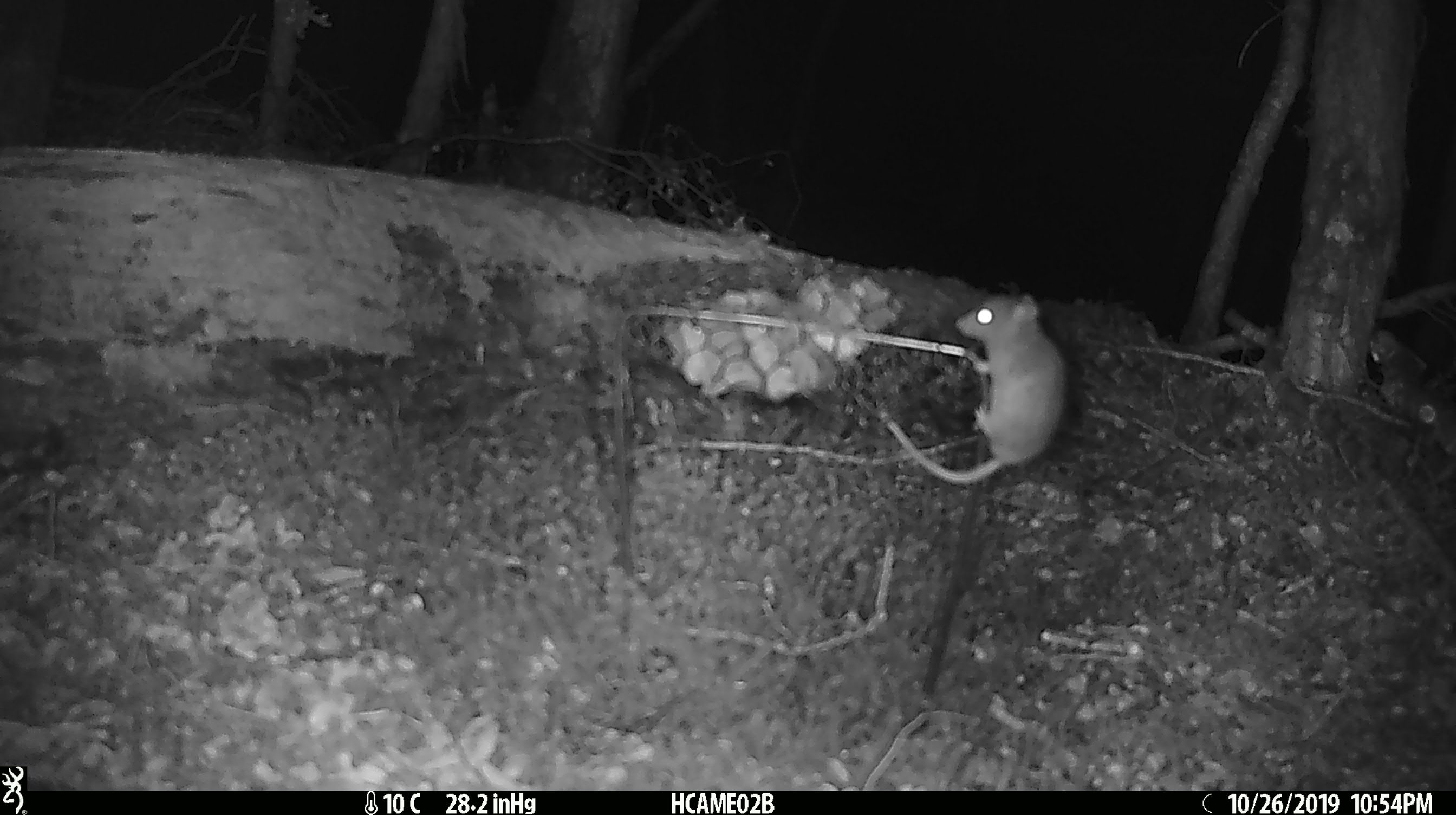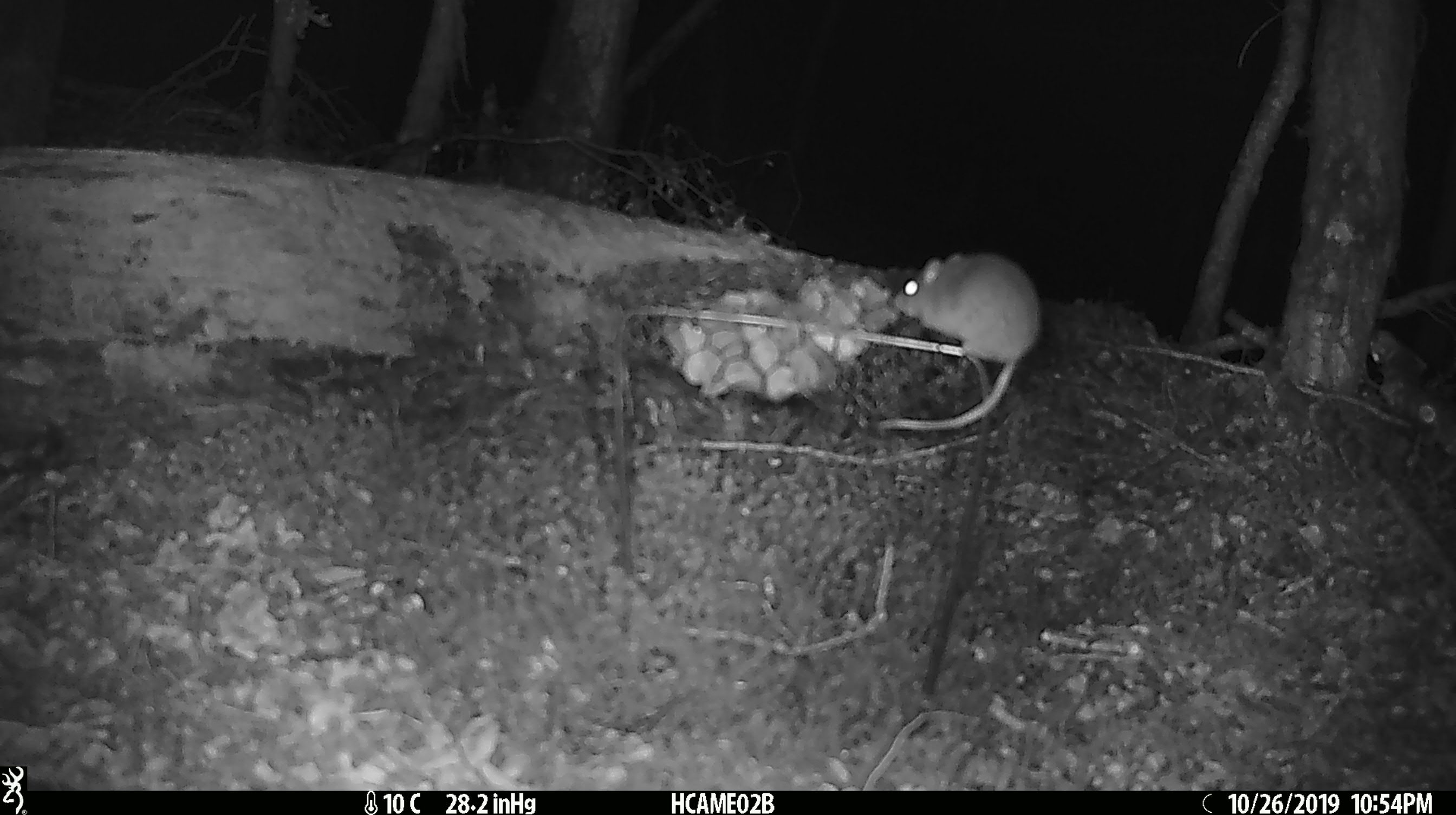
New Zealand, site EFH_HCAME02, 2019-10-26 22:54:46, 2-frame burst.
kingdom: Animalia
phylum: Chordata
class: Mammalia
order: Rodentia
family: Muridae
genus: Mus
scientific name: Mus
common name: mouse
Mouse (Mus).